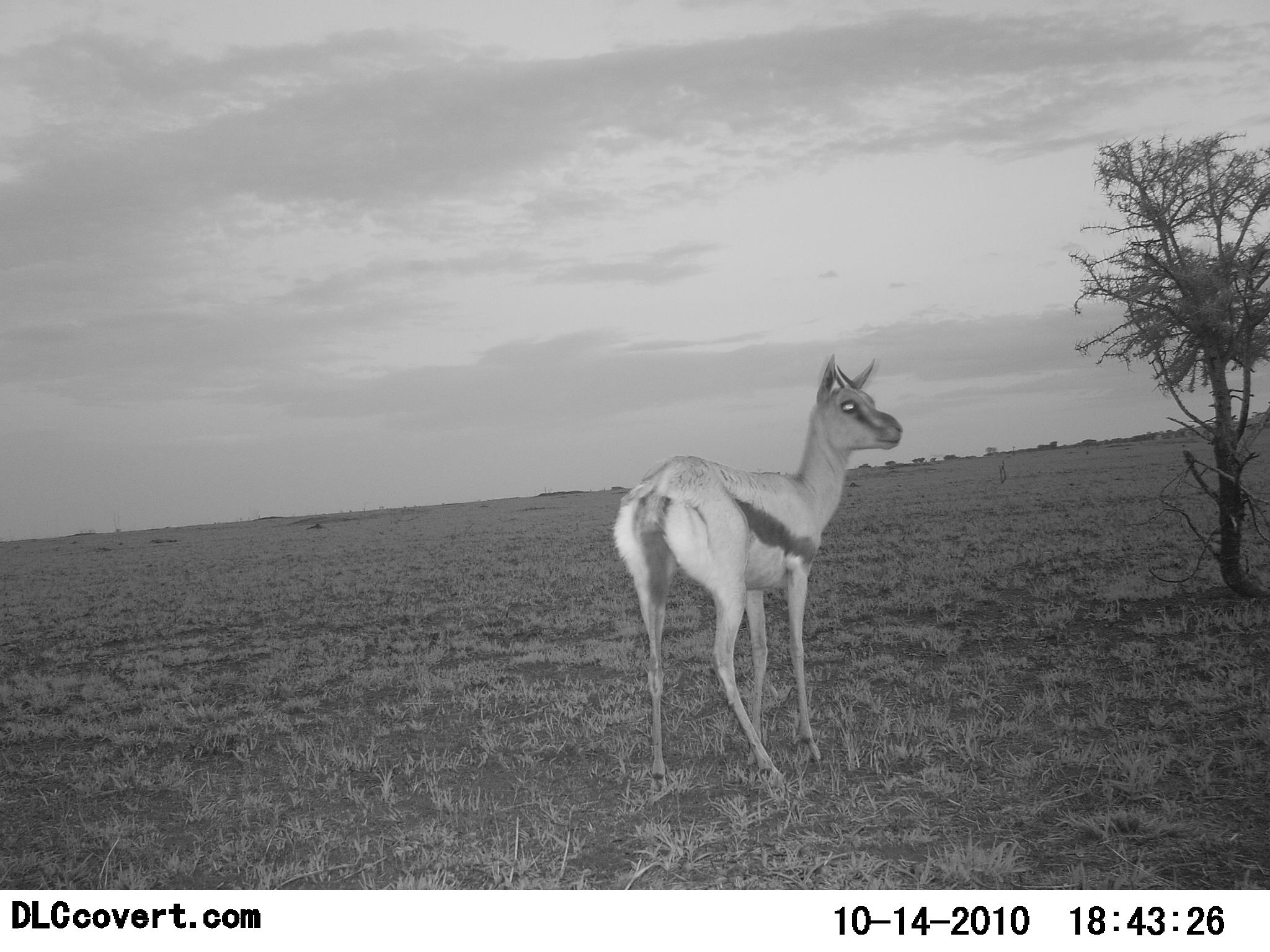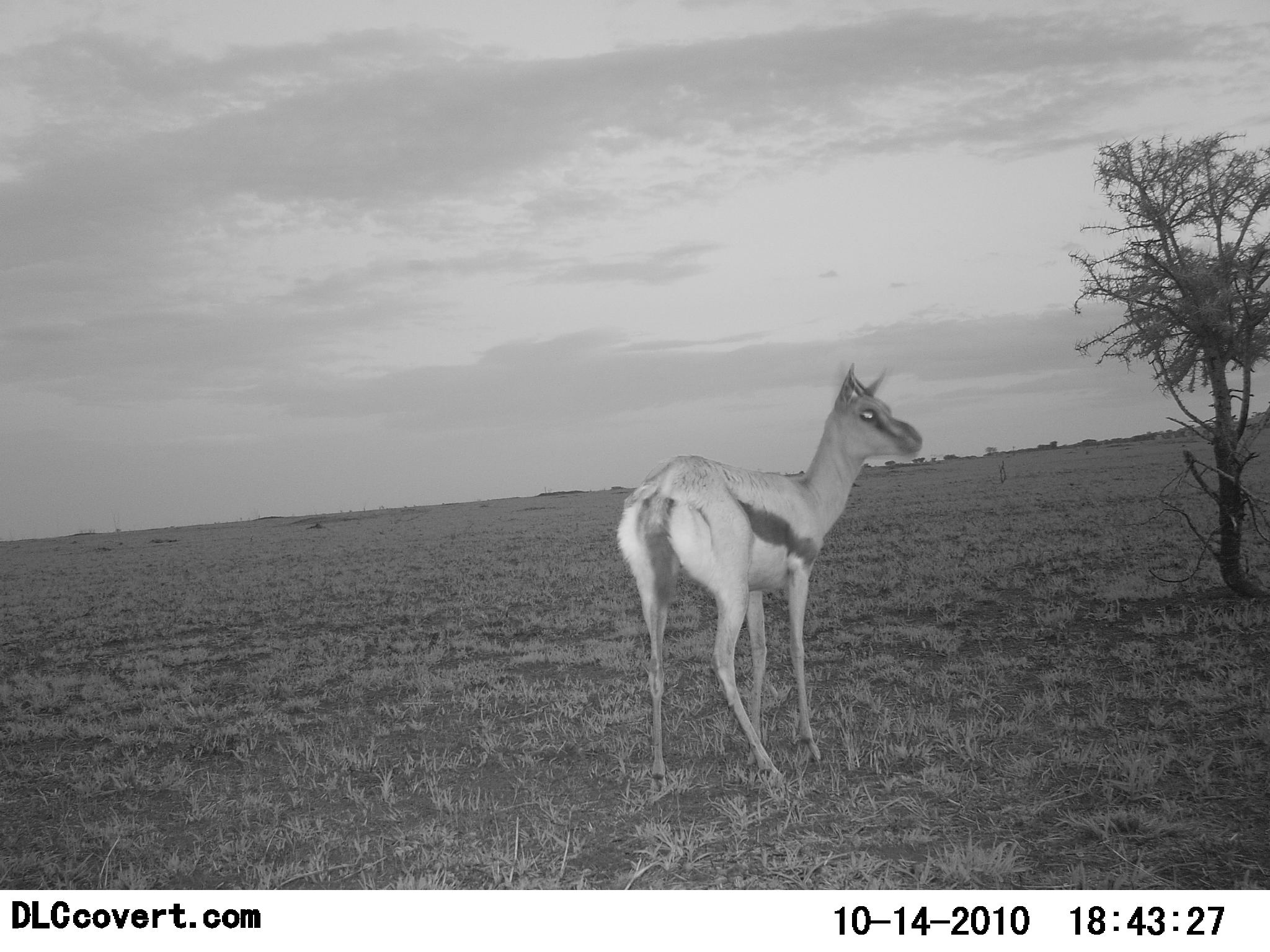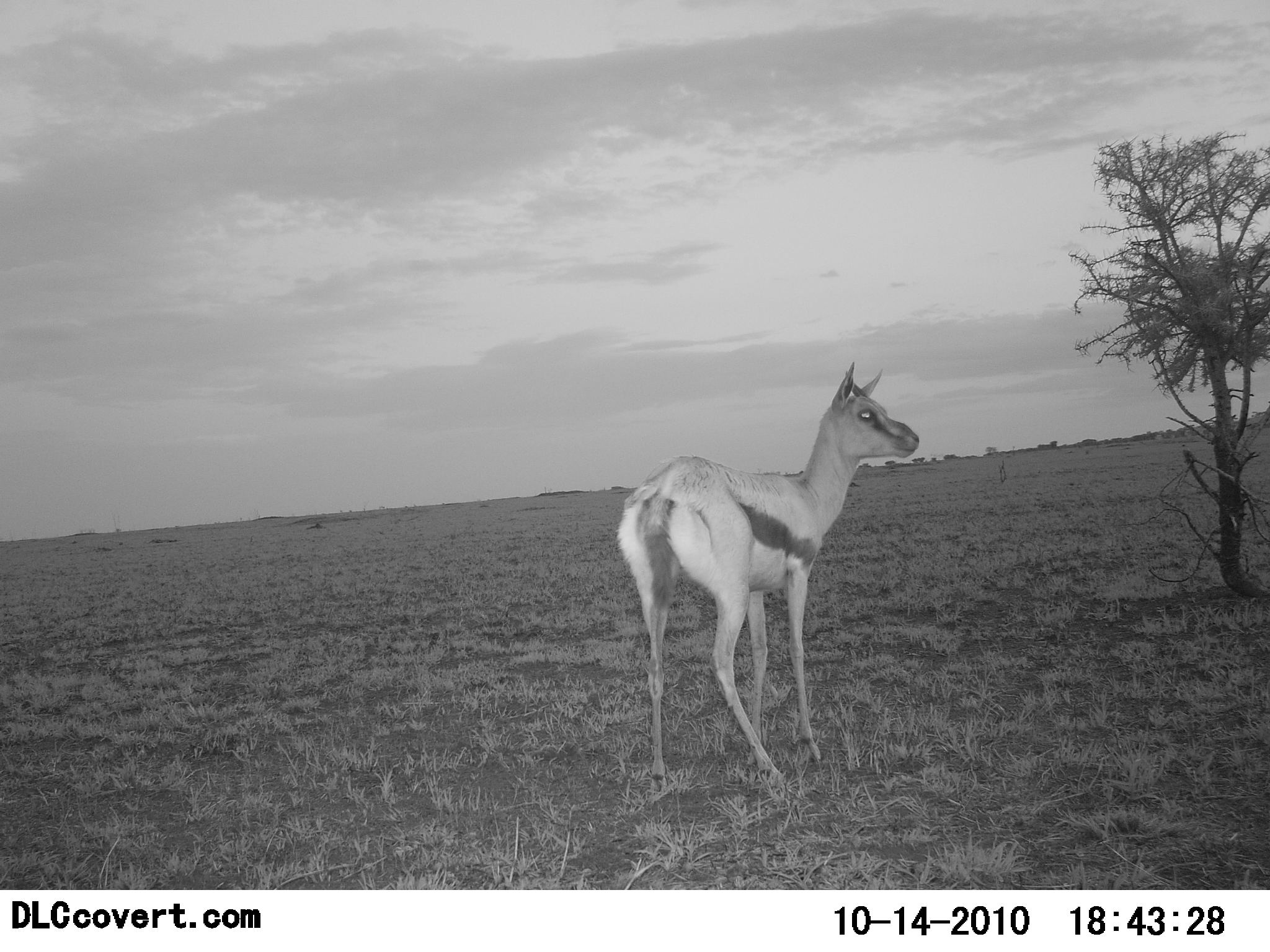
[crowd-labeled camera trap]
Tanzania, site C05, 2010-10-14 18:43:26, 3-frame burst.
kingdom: Animalia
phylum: Chordata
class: Mammalia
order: Artiodactyla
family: Bovidae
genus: Eudorcas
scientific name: Eudorcas thomsonii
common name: thomson's gazelle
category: gazellethomsons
Gazellethomsons (thomson's gazelle) (Eudorcas thomsonii), count 1. Behavior (volunteer vote fractions): standing 83%, resting 0%, moving 17%, interacting 0%. Young present (vote fraction): 8%. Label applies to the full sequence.